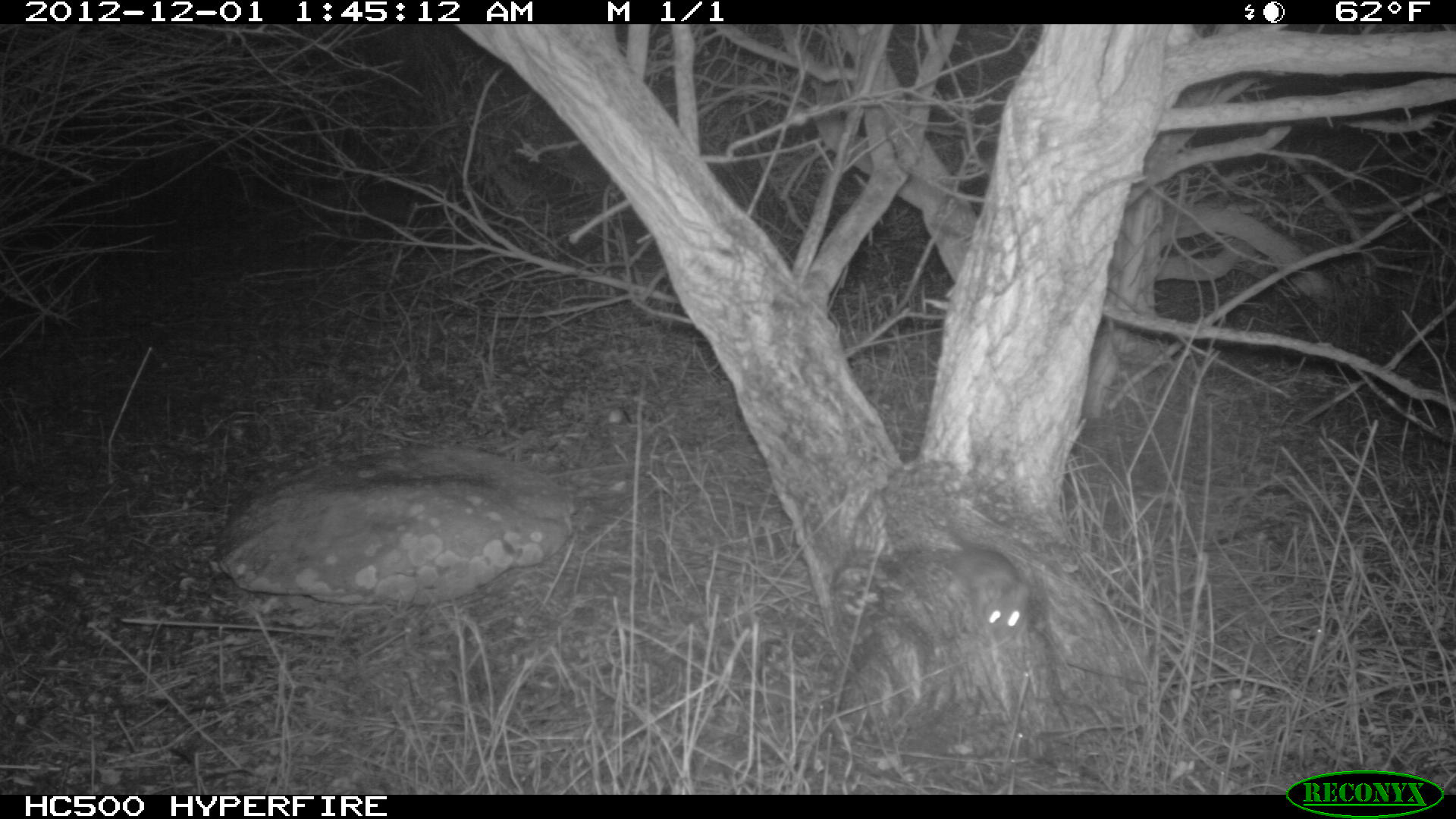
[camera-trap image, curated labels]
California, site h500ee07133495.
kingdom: Animalia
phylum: Chordata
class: Mammalia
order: Rodentia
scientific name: Rodentia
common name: rodent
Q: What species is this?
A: Rodent (Rodentia).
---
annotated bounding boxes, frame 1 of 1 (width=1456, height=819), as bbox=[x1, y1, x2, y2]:
rodent: bbox=[943, 507, 1032, 640]